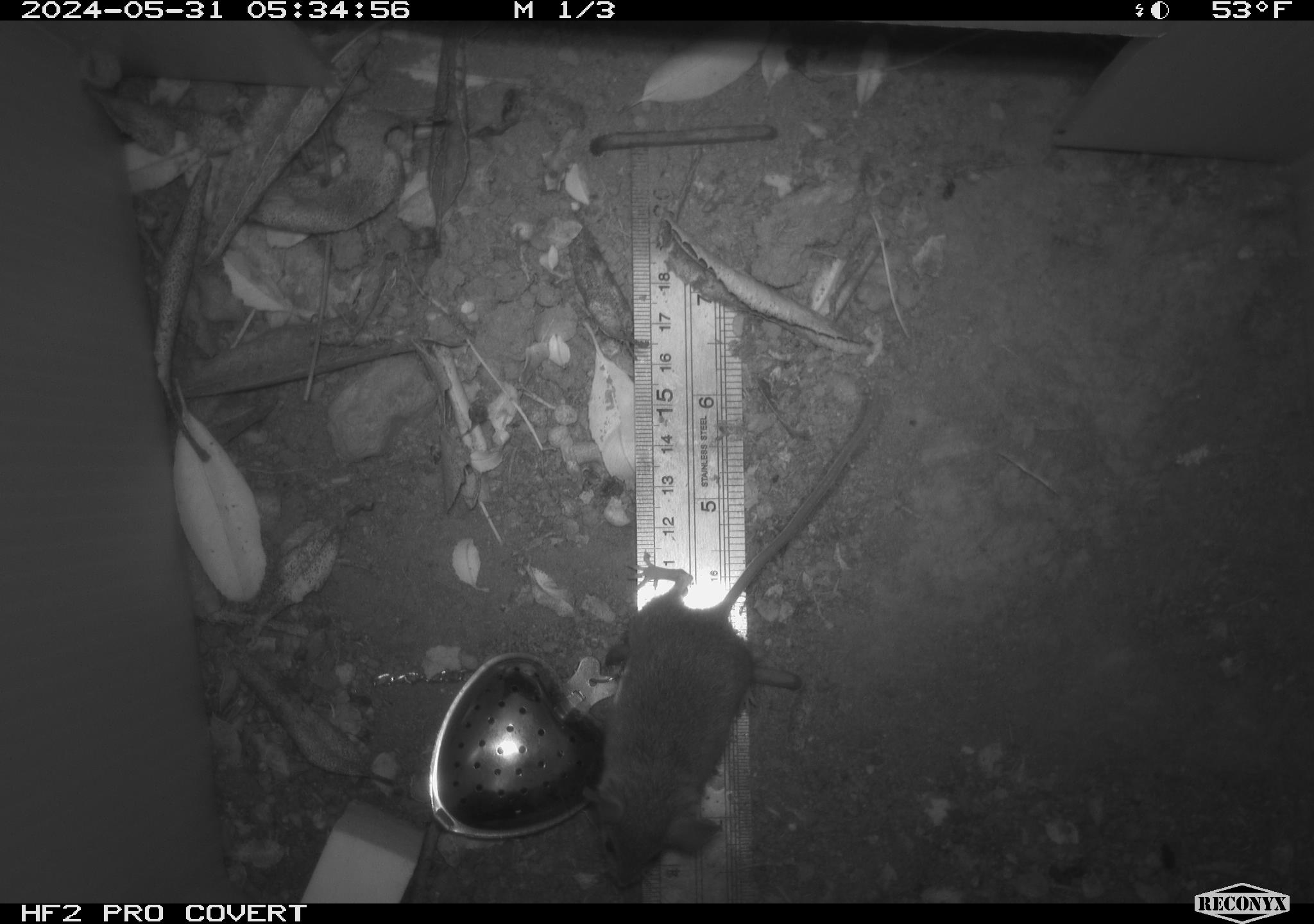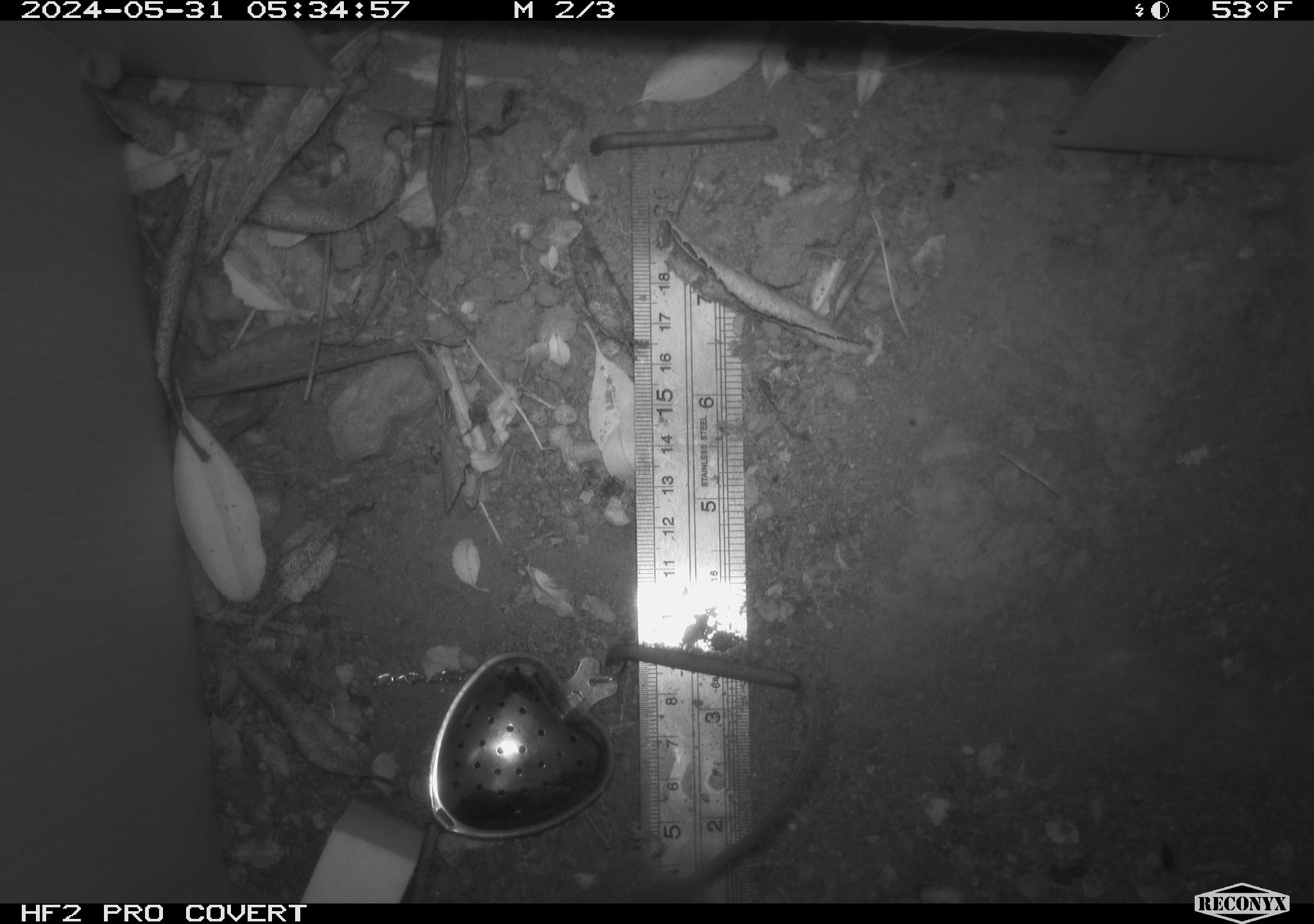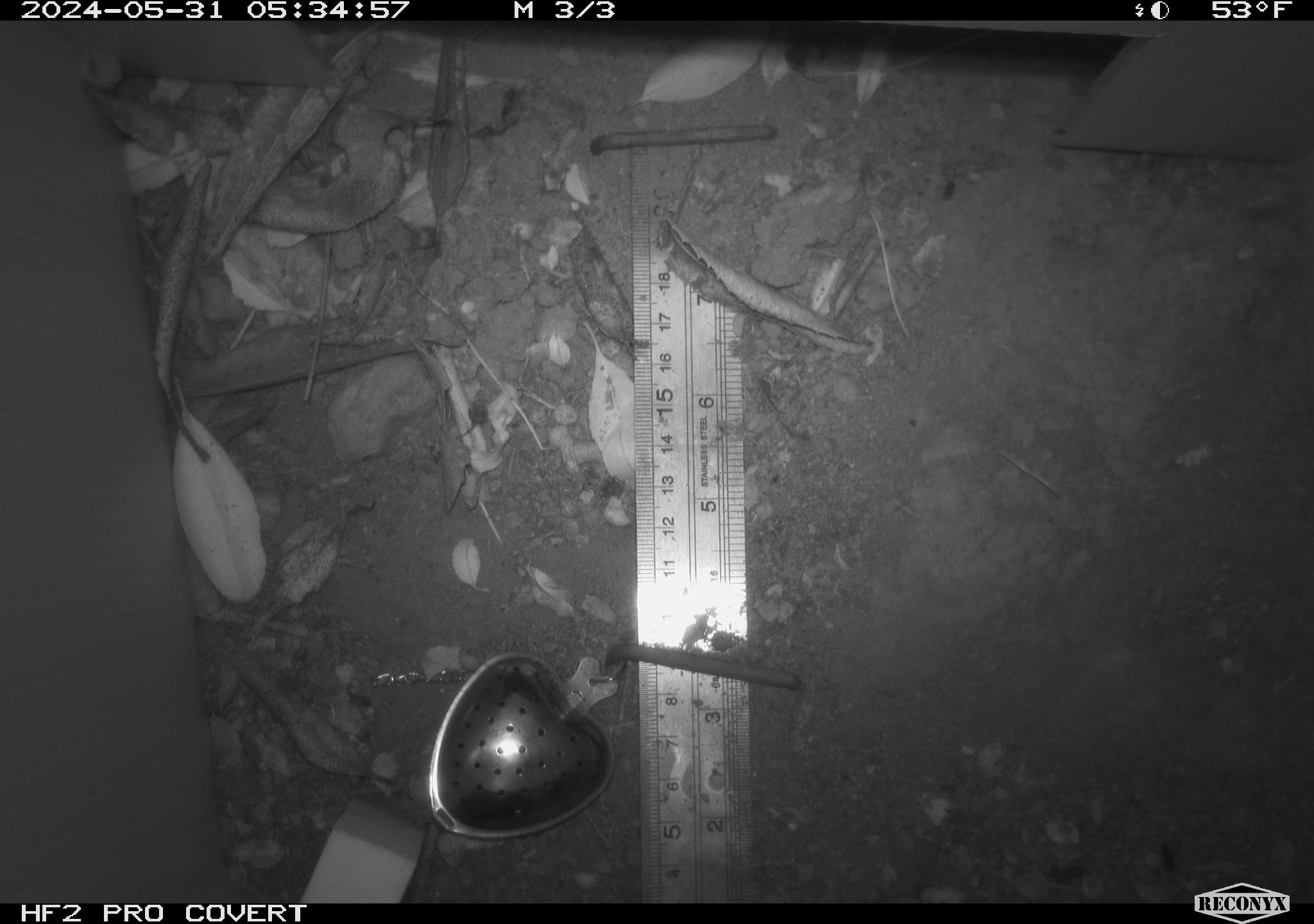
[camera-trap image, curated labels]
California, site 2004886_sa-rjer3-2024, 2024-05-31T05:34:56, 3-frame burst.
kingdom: Animalia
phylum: Chordata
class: Mammalia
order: Rodentia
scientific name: Rodentia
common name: mouse species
Mouse species (Rodentia).